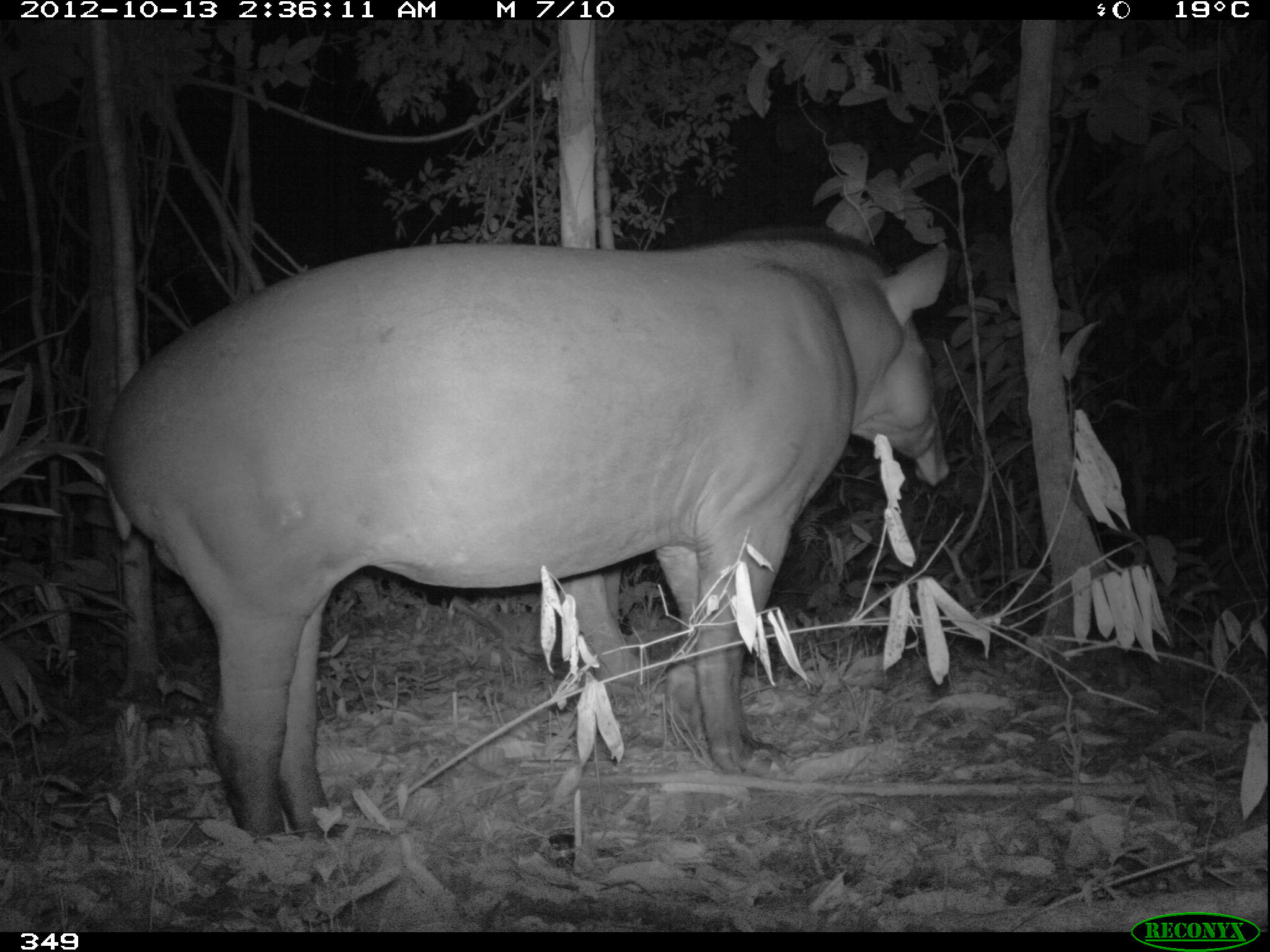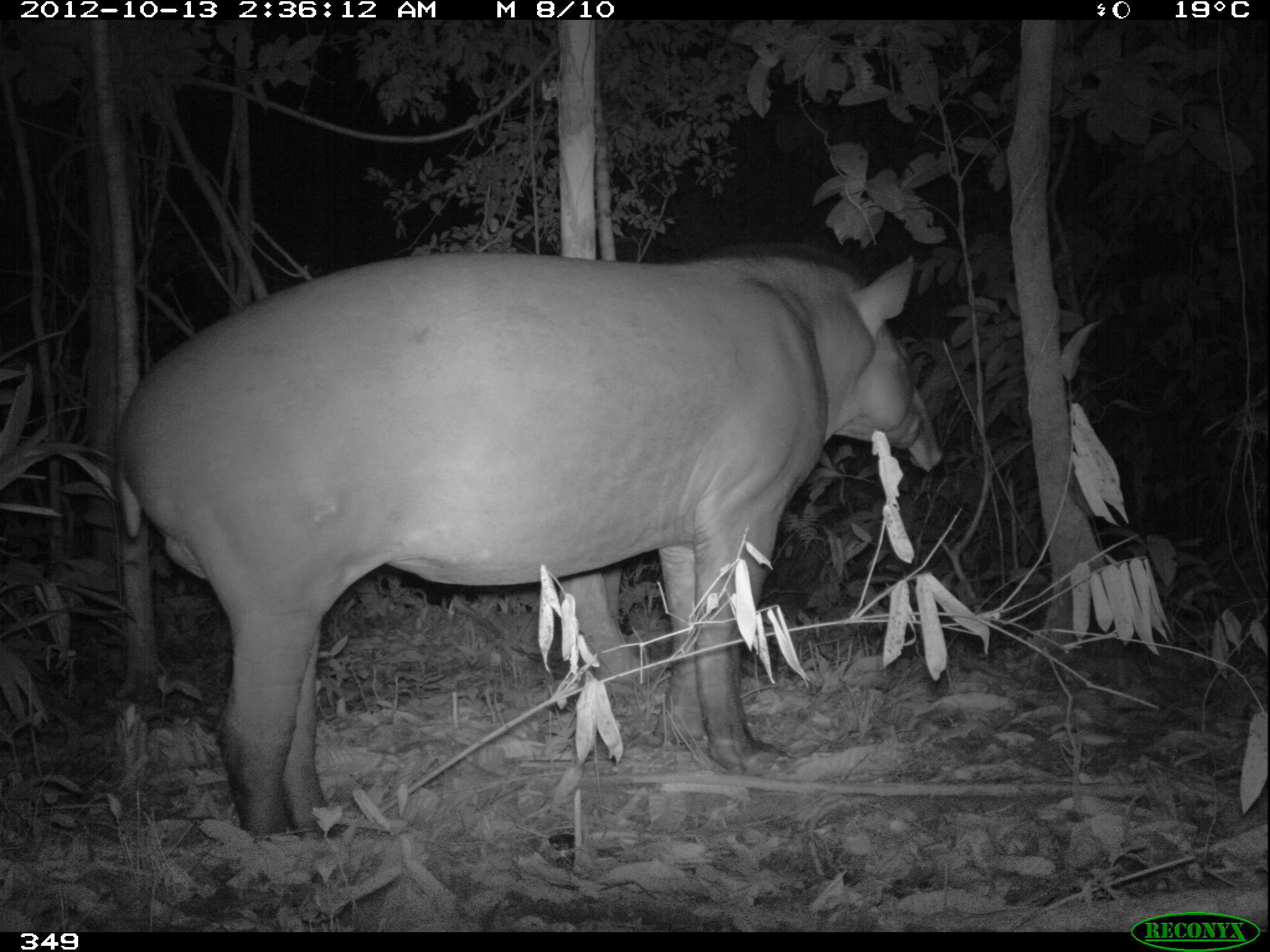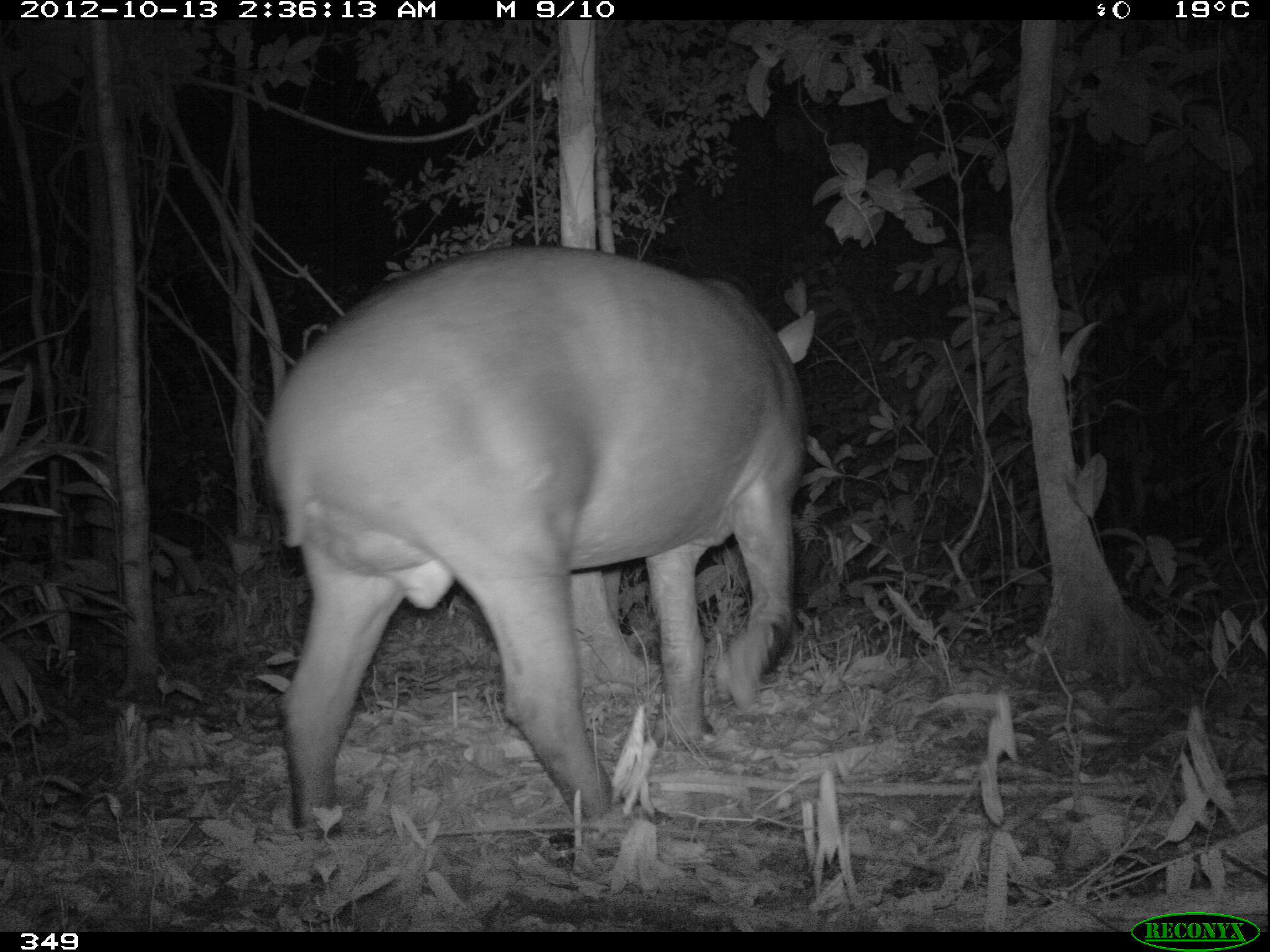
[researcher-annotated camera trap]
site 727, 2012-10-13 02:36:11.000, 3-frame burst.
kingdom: Animalia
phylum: Chordata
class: Mammalia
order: Perissodactyla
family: Tapiridae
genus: Tapirus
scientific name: Tapirus terrestris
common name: south american tapir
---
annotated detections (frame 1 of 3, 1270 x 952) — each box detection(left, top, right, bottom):
tapirus terrestris: detection(101, 221, 950, 839)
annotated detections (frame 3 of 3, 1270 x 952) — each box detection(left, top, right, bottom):
tapirus terrestris: detection(263, 243, 815, 839)